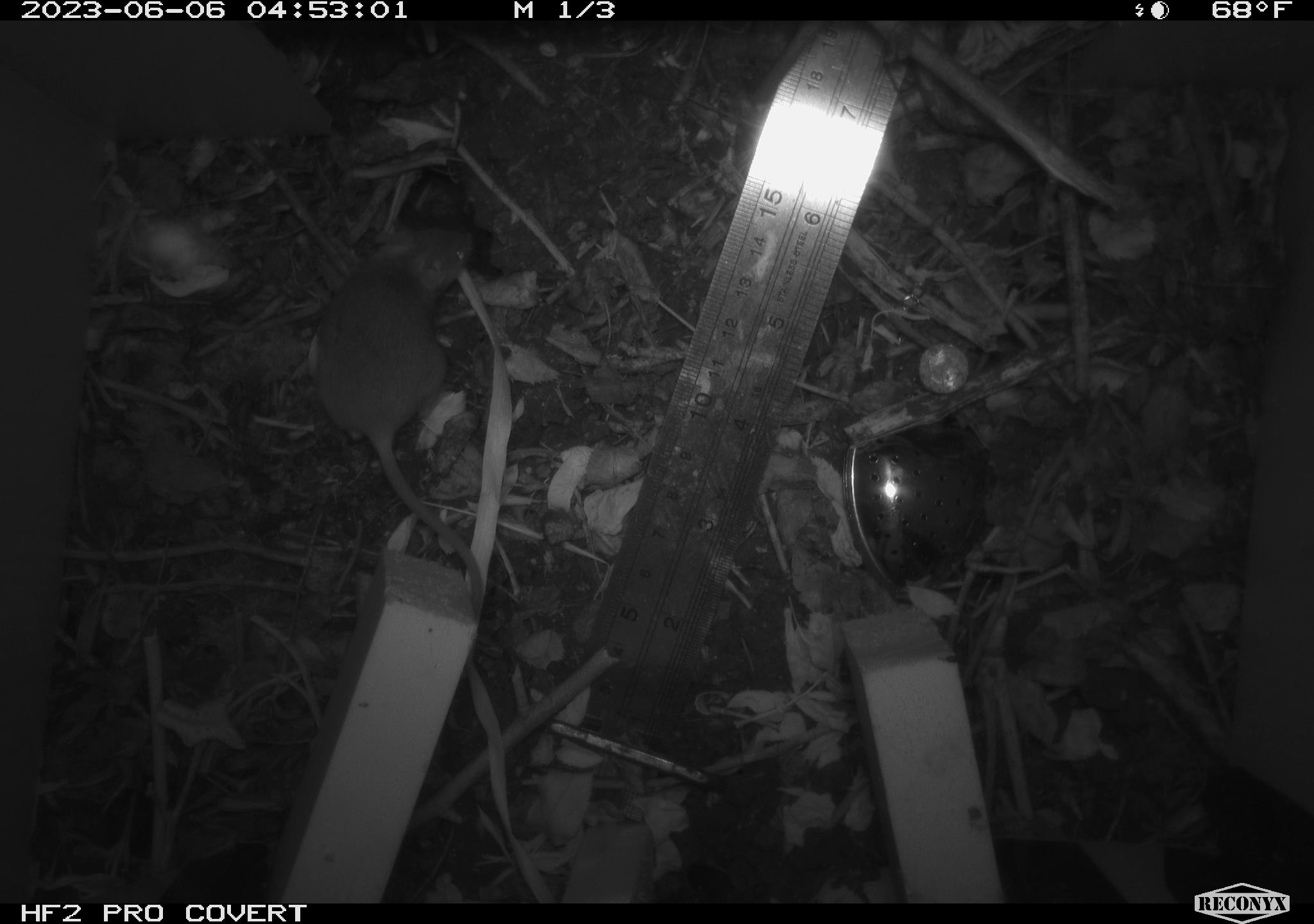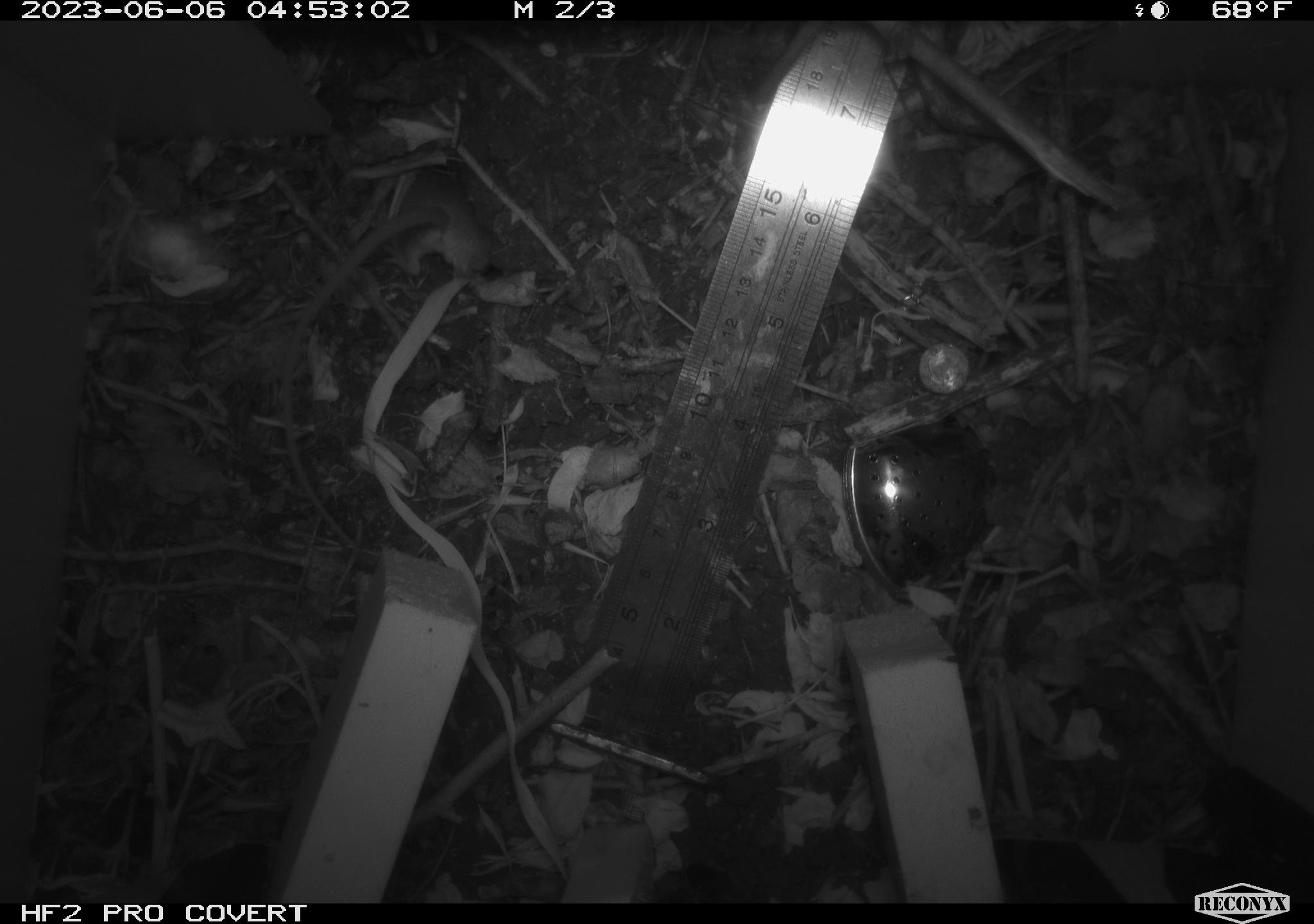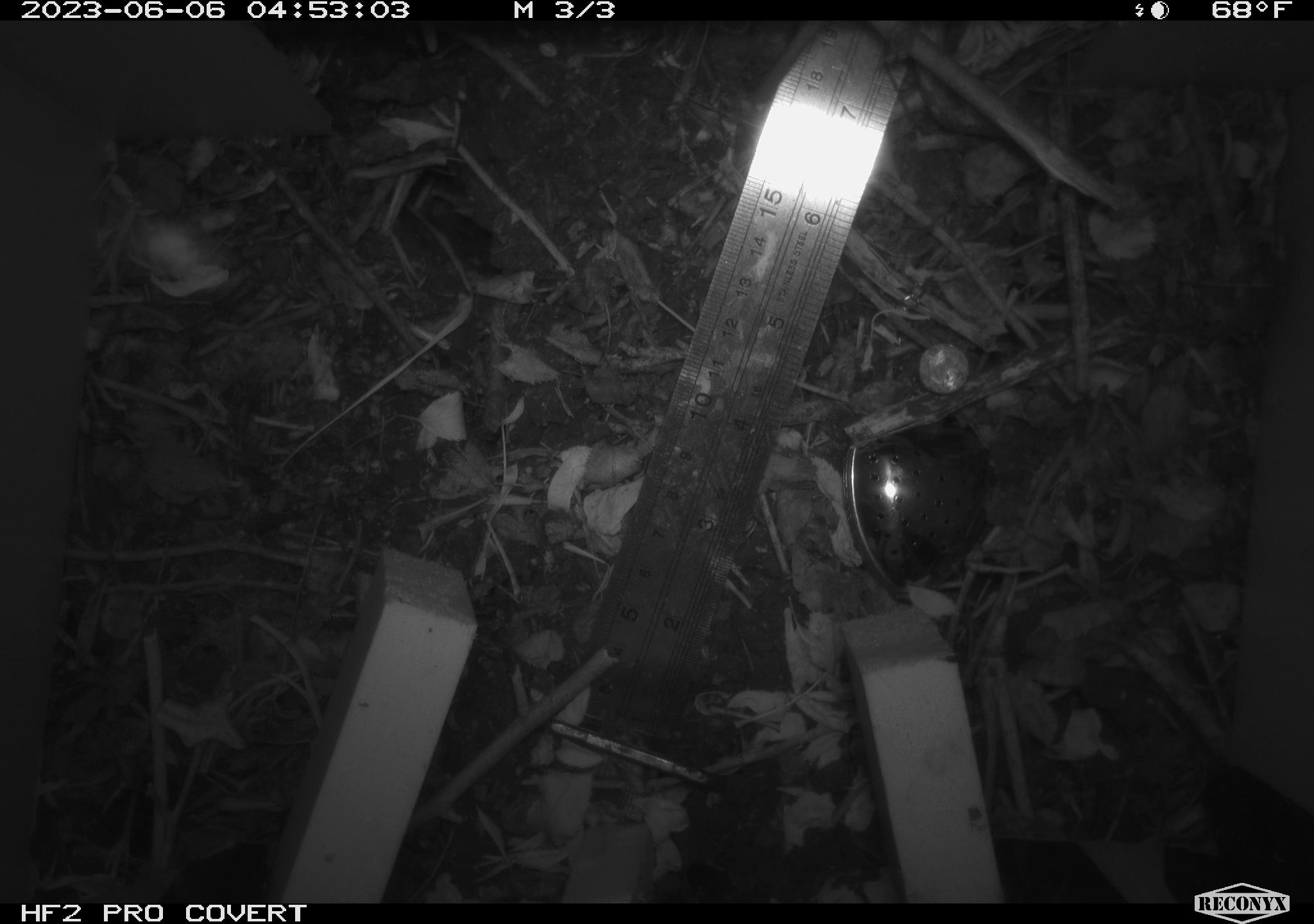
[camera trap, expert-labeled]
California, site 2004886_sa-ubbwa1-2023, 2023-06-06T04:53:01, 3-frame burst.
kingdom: Animalia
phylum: Chordata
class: Mammalia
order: Rodentia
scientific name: Rodentia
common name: rodent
Rodent (Rodentia).